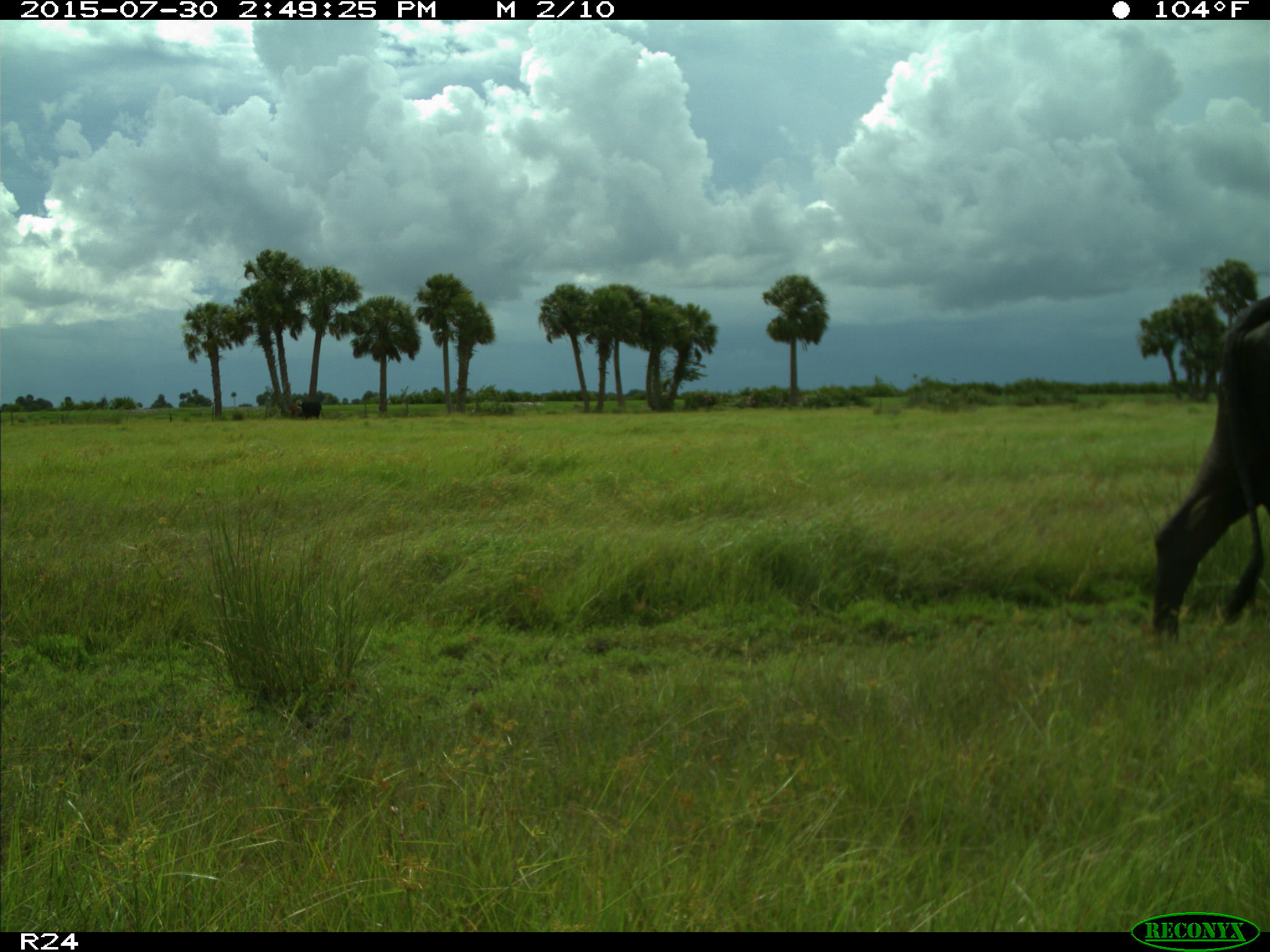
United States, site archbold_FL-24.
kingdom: Animalia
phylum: Chordata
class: Mammalia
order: Artiodactyla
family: Bovidae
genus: Bos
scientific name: Bos taurus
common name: domestic cow